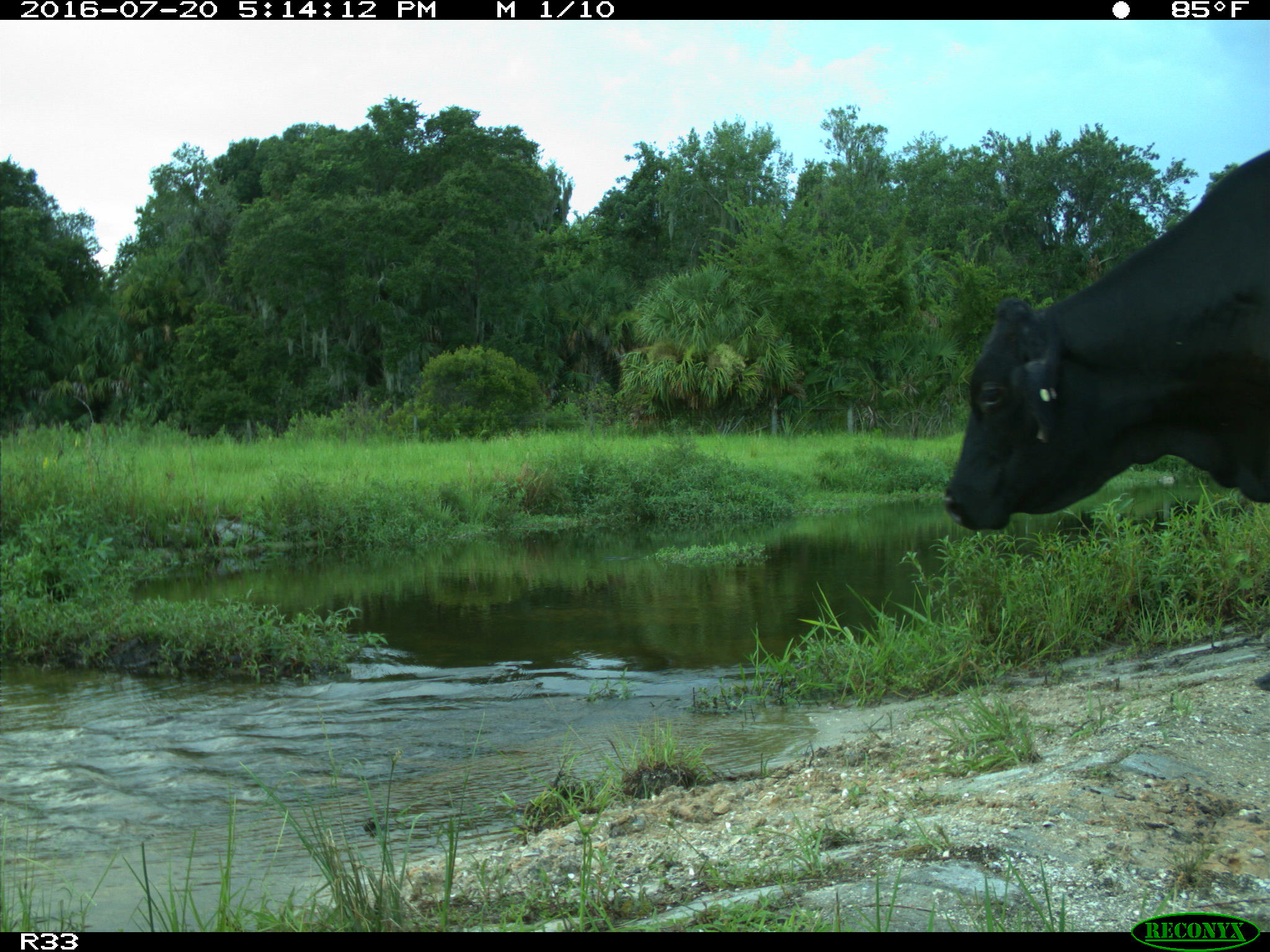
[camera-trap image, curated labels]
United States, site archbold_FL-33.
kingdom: Animalia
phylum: Chordata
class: Mammalia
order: Artiodactyla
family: Bovidae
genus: Bos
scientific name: Bos taurus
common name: domestic cow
Bos taurus (domestic cow).